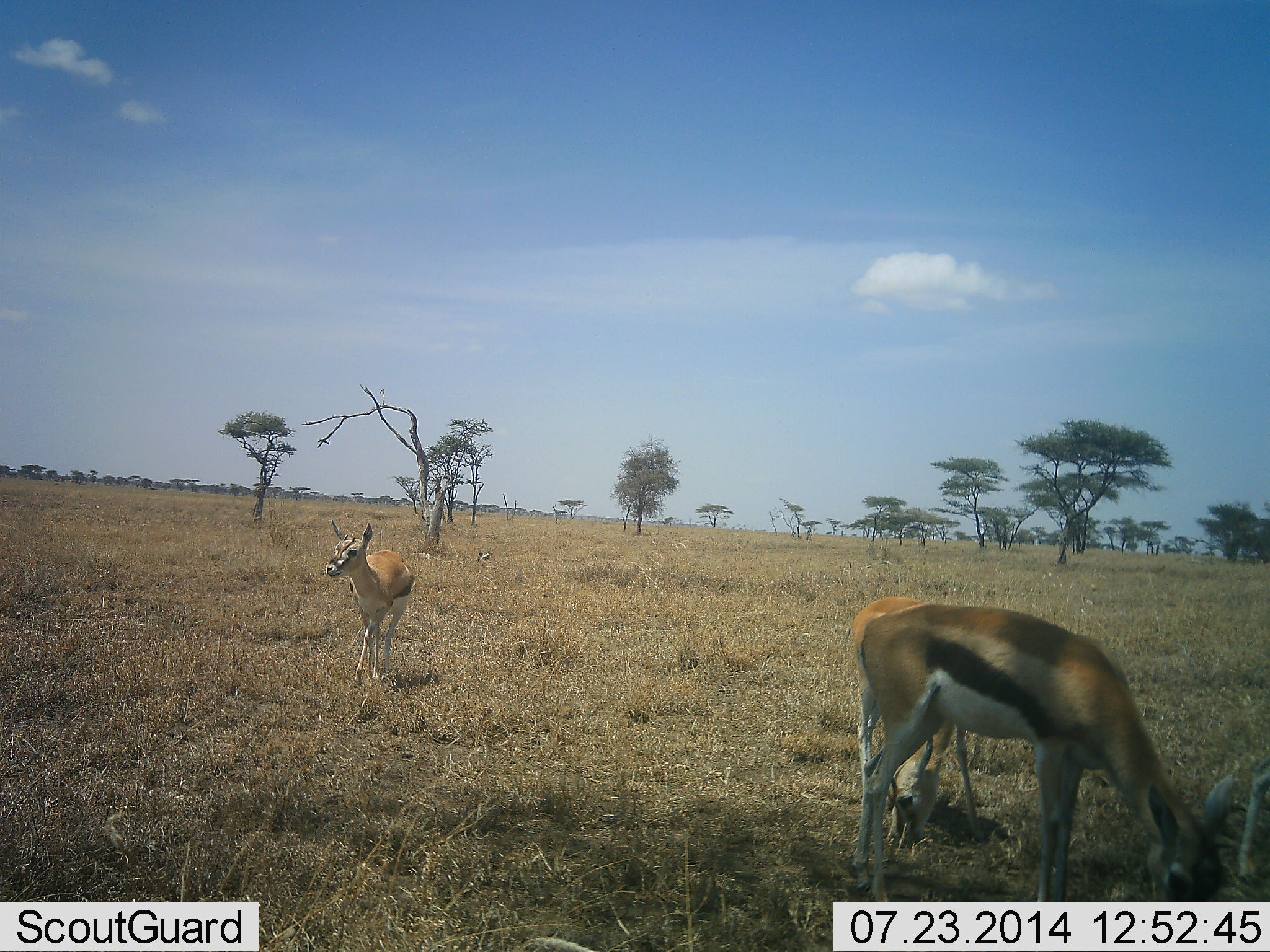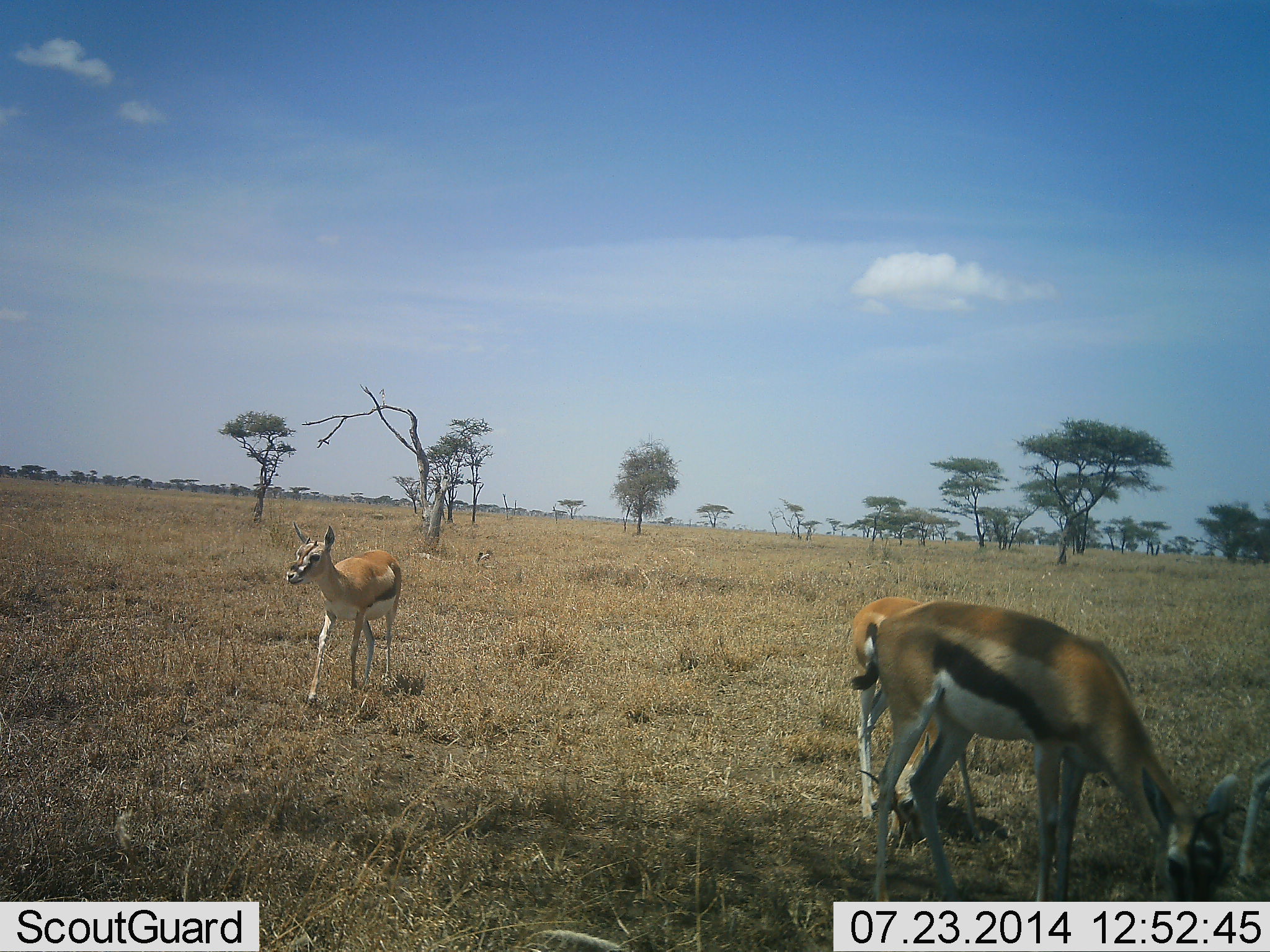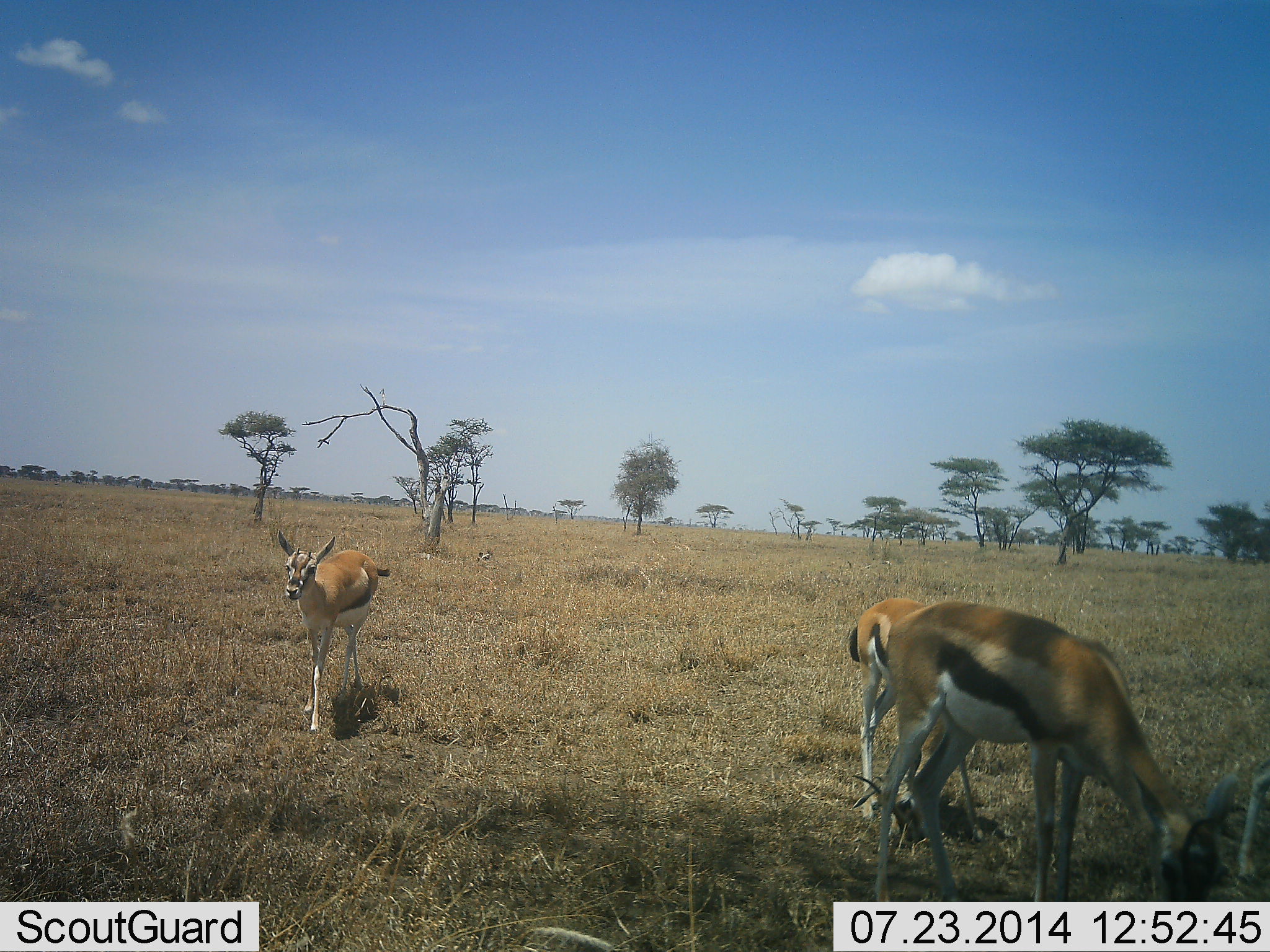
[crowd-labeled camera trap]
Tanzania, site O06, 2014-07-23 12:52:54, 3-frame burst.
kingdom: Animalia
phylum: Chordata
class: Mammalia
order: Artiodactyla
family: Bovidae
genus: Eudorcas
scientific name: Eudorcas thomsonii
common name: thomson's gazelle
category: gazellethomsons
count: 3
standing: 50%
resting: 20%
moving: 100%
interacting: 0%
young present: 0%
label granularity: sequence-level